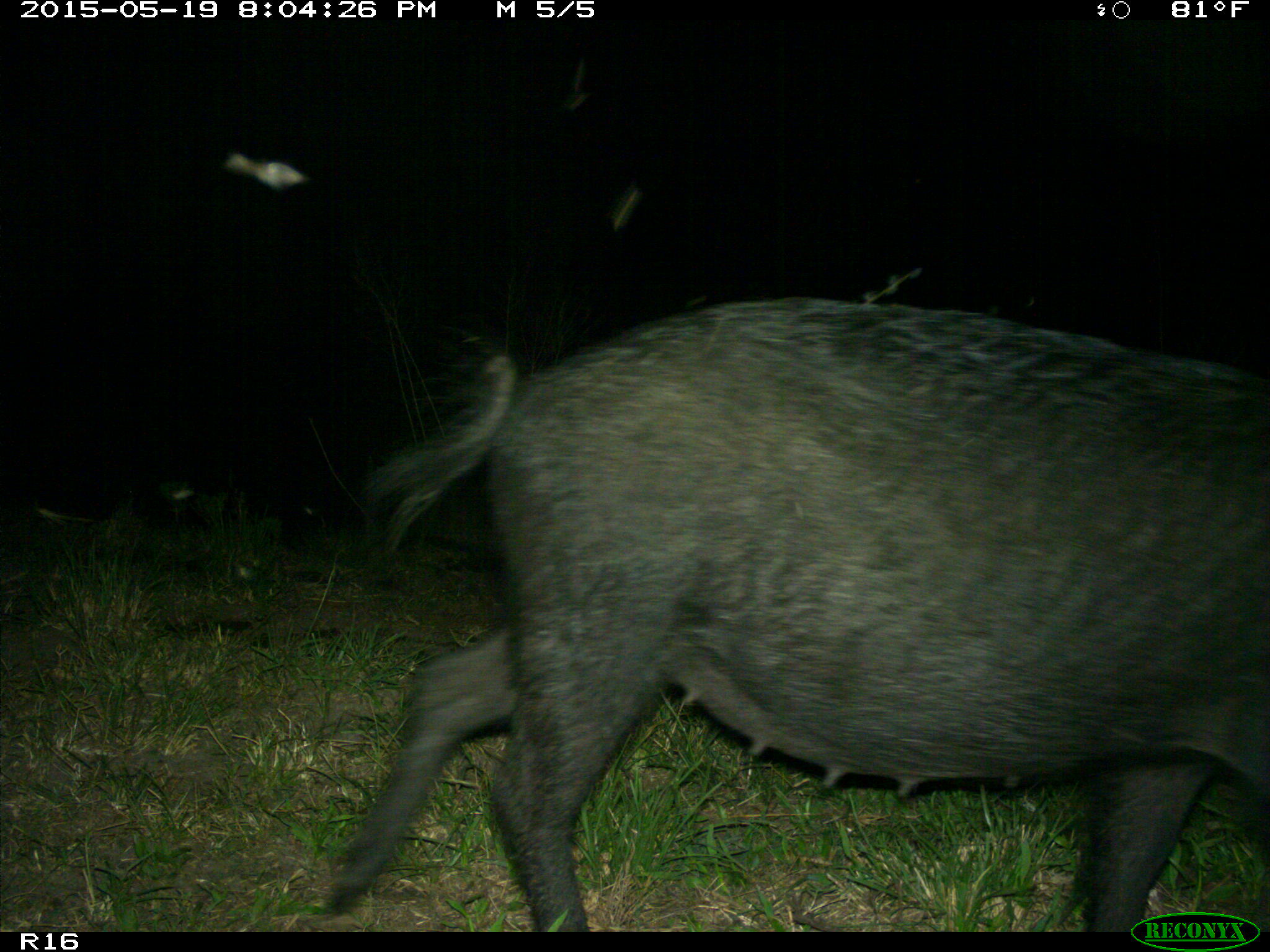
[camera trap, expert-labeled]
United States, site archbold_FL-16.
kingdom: Animalia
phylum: Chordata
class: Mammalia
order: Artiodactyla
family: Suidae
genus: Sus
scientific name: Sus scrofa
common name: wild boar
Sus scrofa (wild boar).